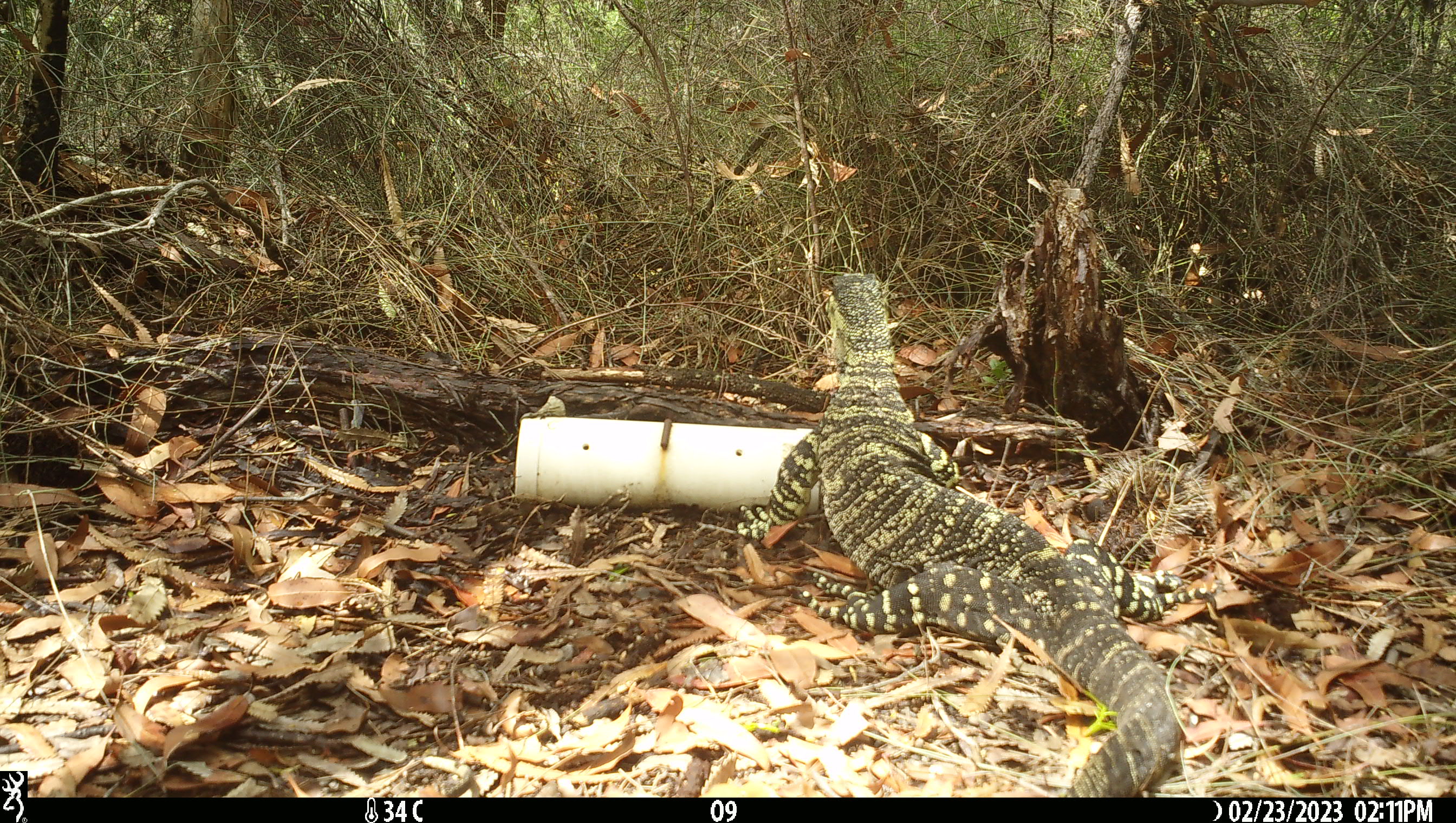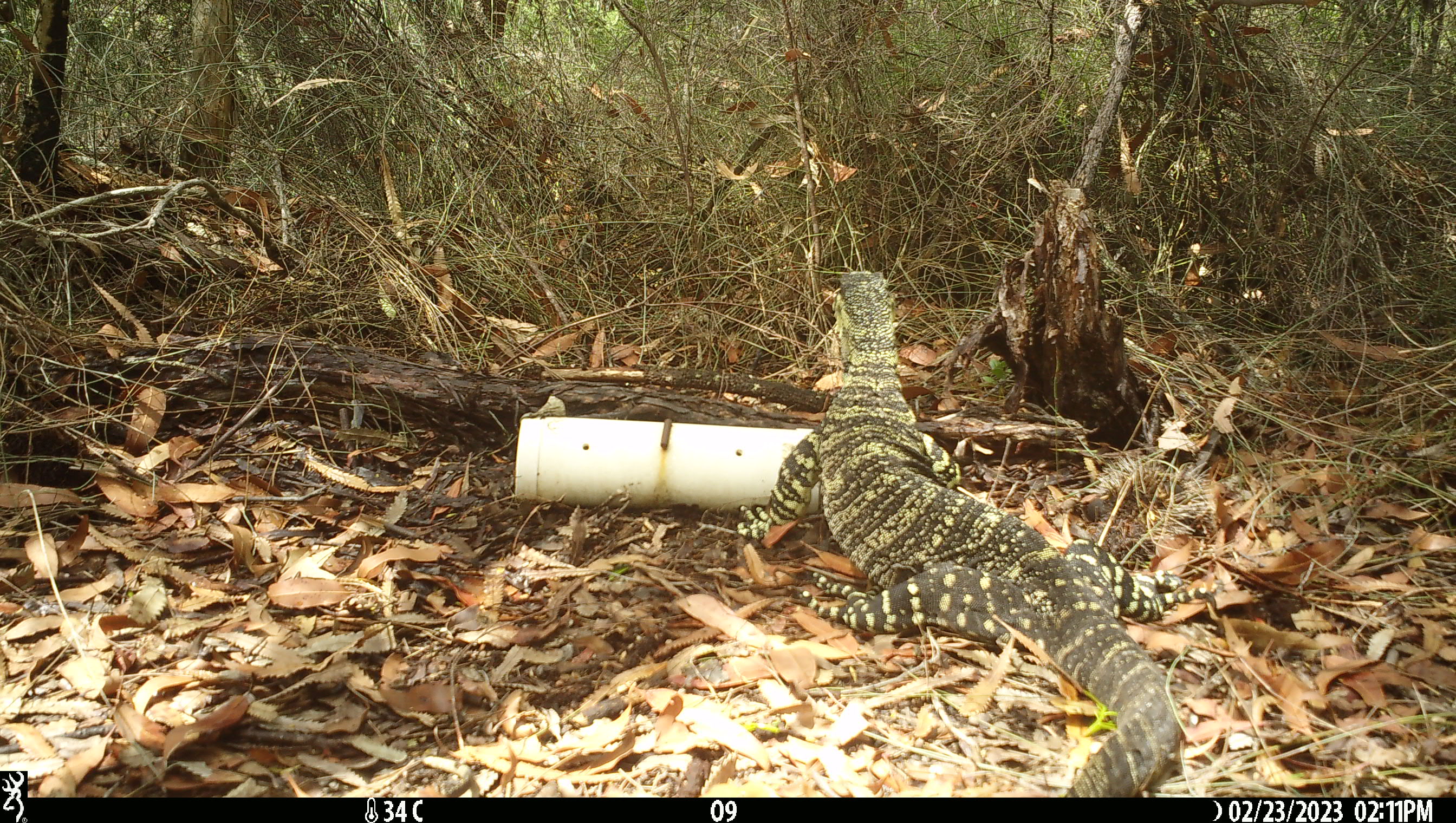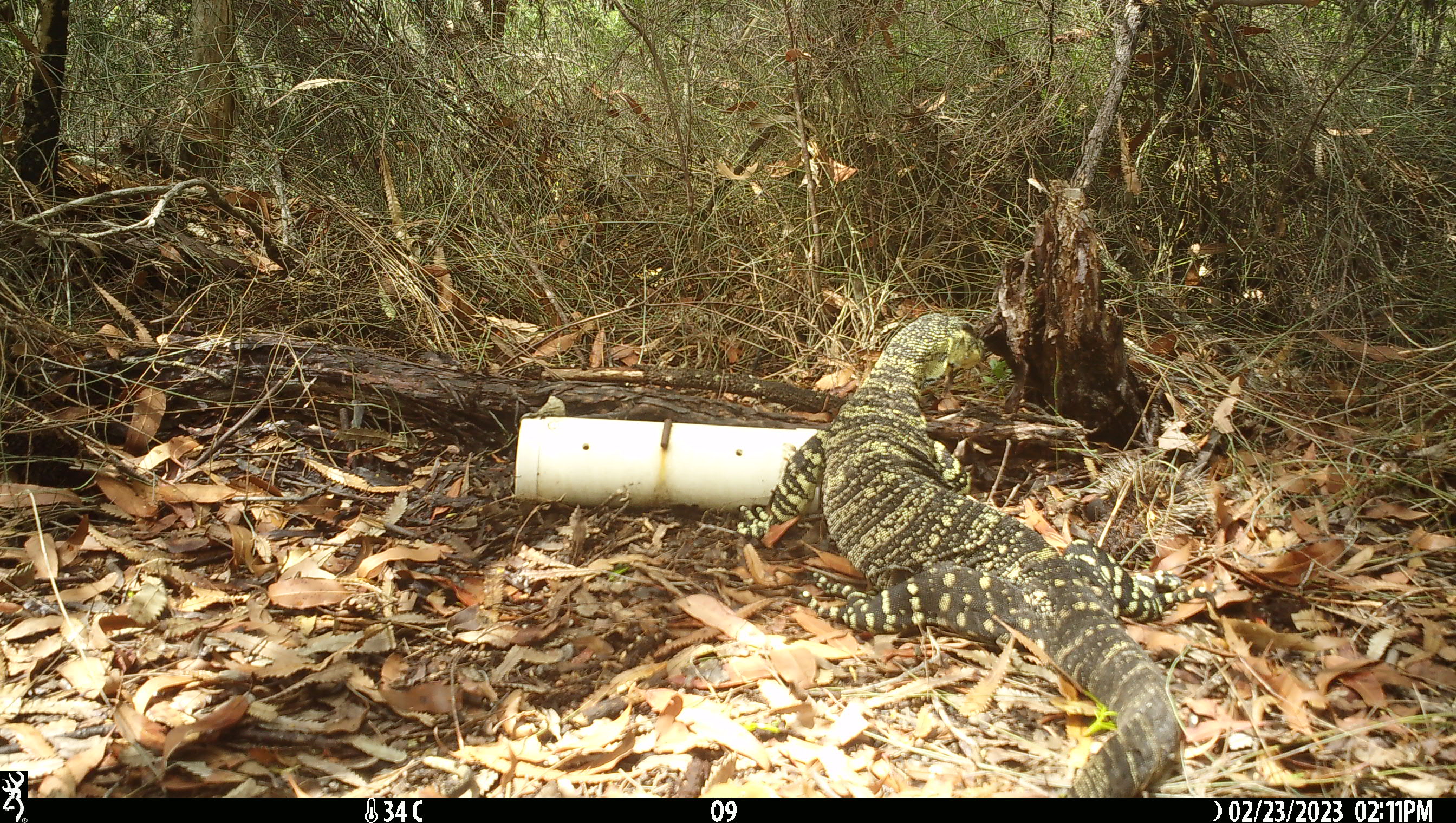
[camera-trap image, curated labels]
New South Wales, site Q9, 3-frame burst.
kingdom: Animalia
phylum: Chordata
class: Reptilia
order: Squamata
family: Varanidae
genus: Varanus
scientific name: Varanus varius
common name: lace monitor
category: goanna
Goanna (lace monitor) (Varanus varius).